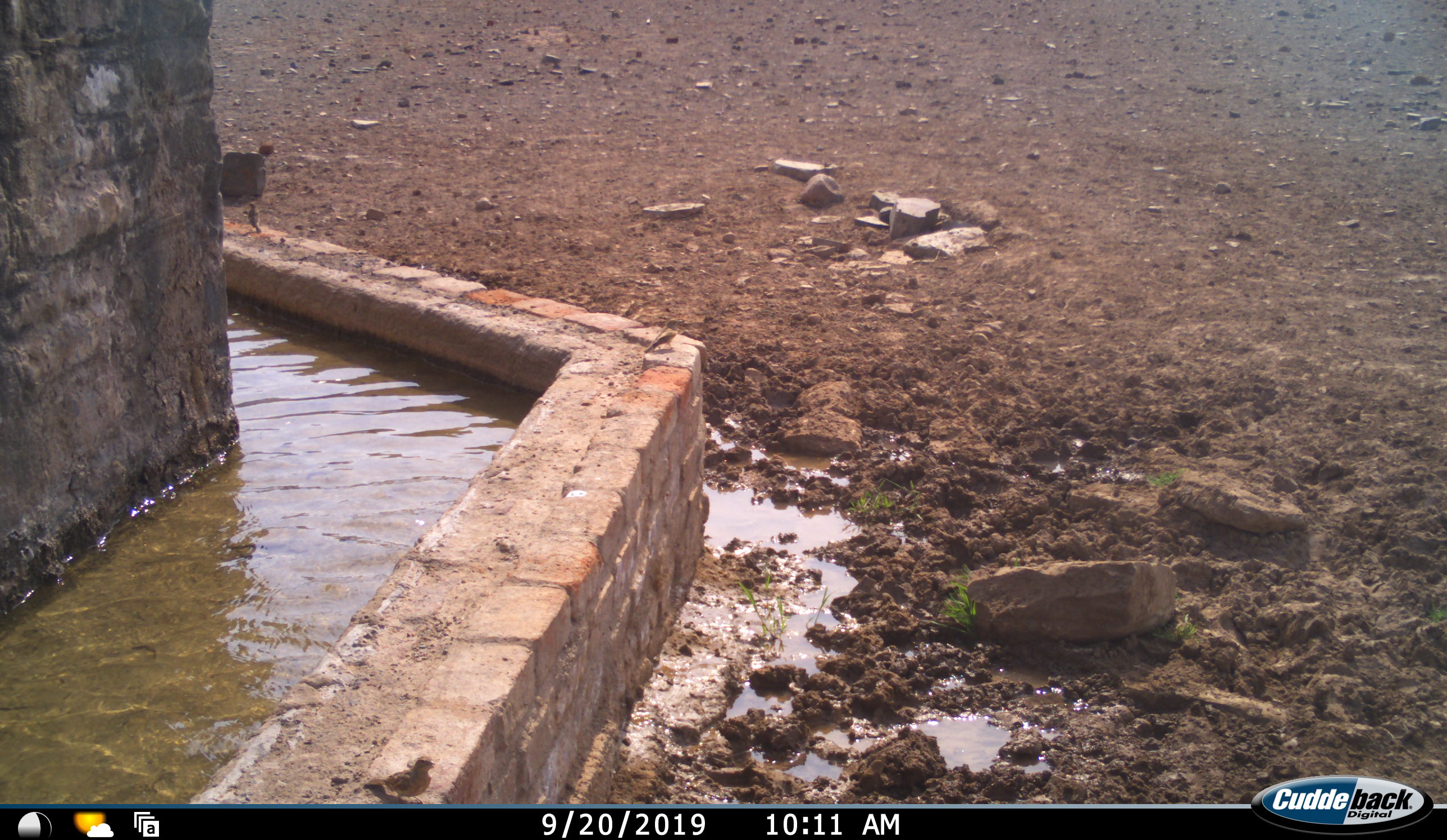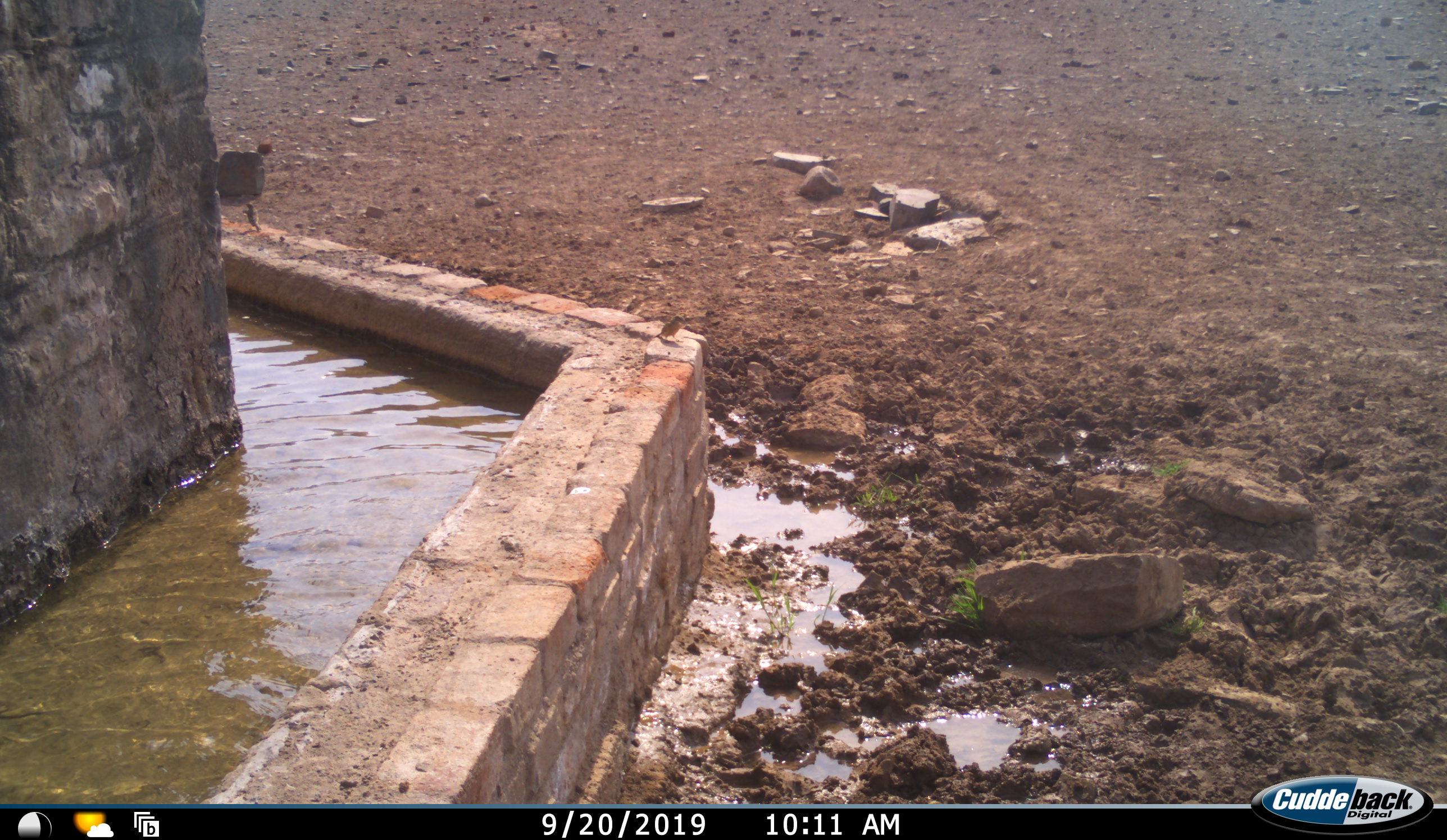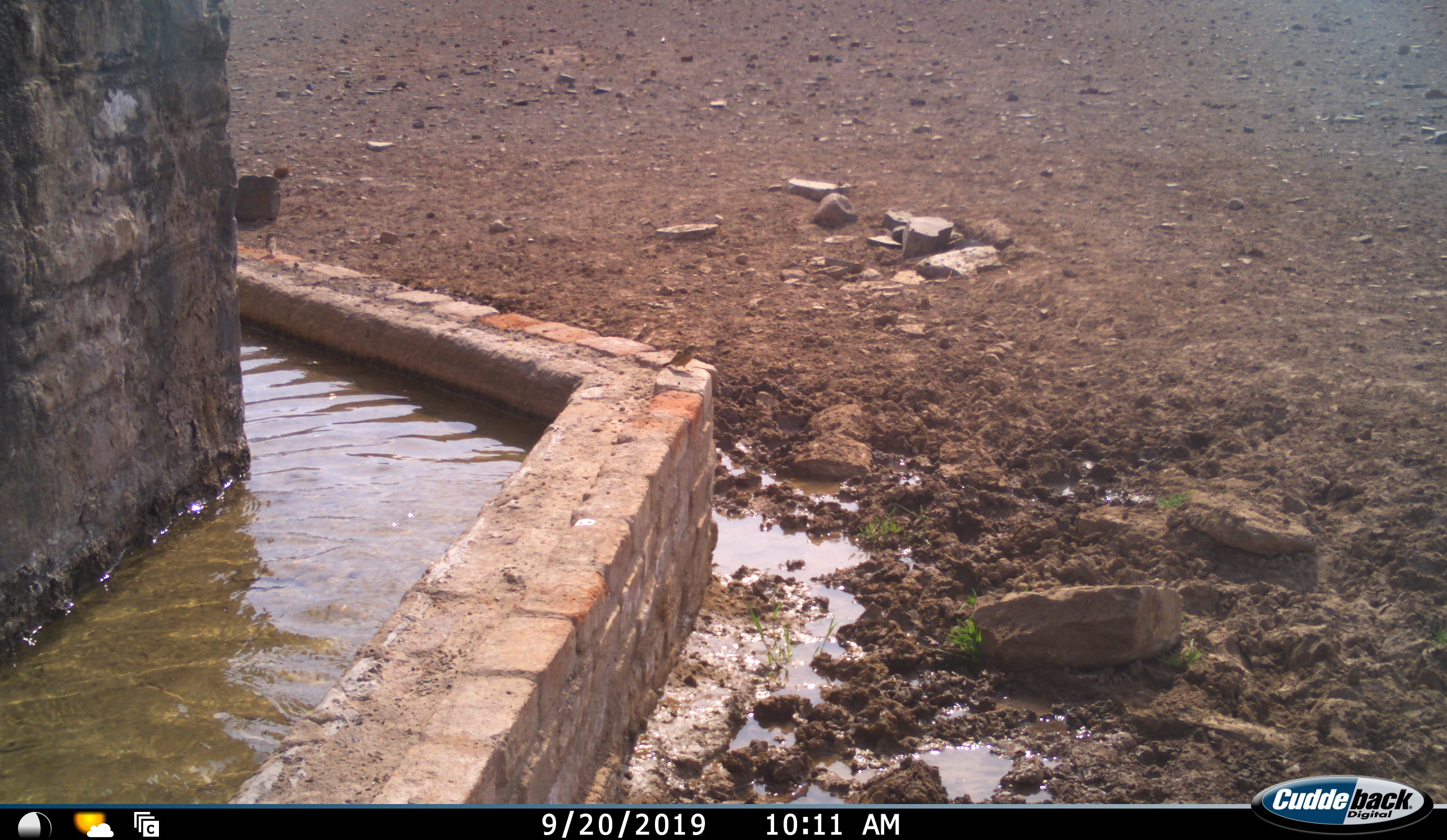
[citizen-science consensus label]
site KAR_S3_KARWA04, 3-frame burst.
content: unidentified animal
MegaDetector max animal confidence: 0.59